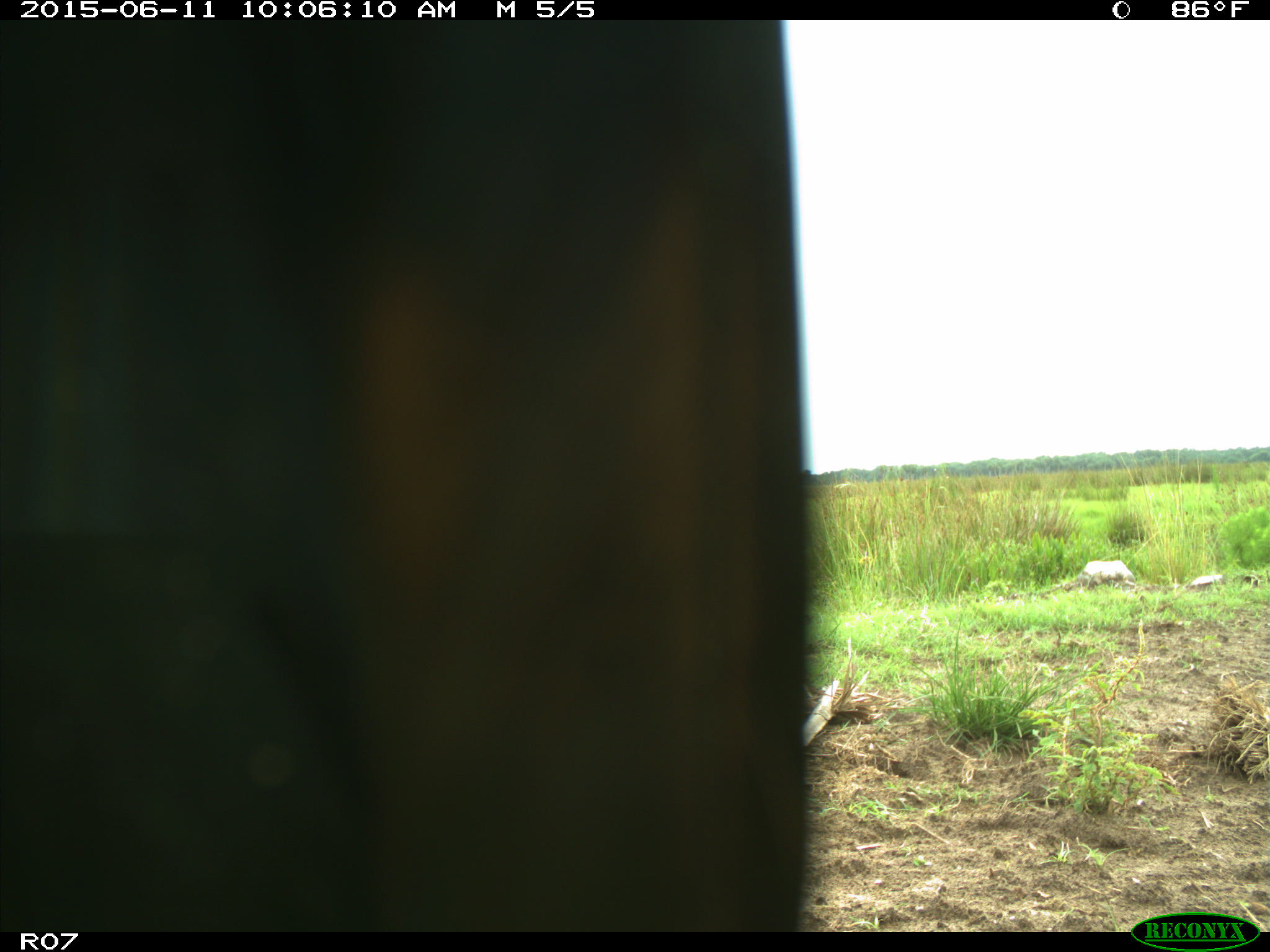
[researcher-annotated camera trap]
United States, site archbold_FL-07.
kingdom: Animalia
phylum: Chordata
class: Mammalia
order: Artiodactyla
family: Bovidae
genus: Bos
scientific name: Bos taurus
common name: domestic cow